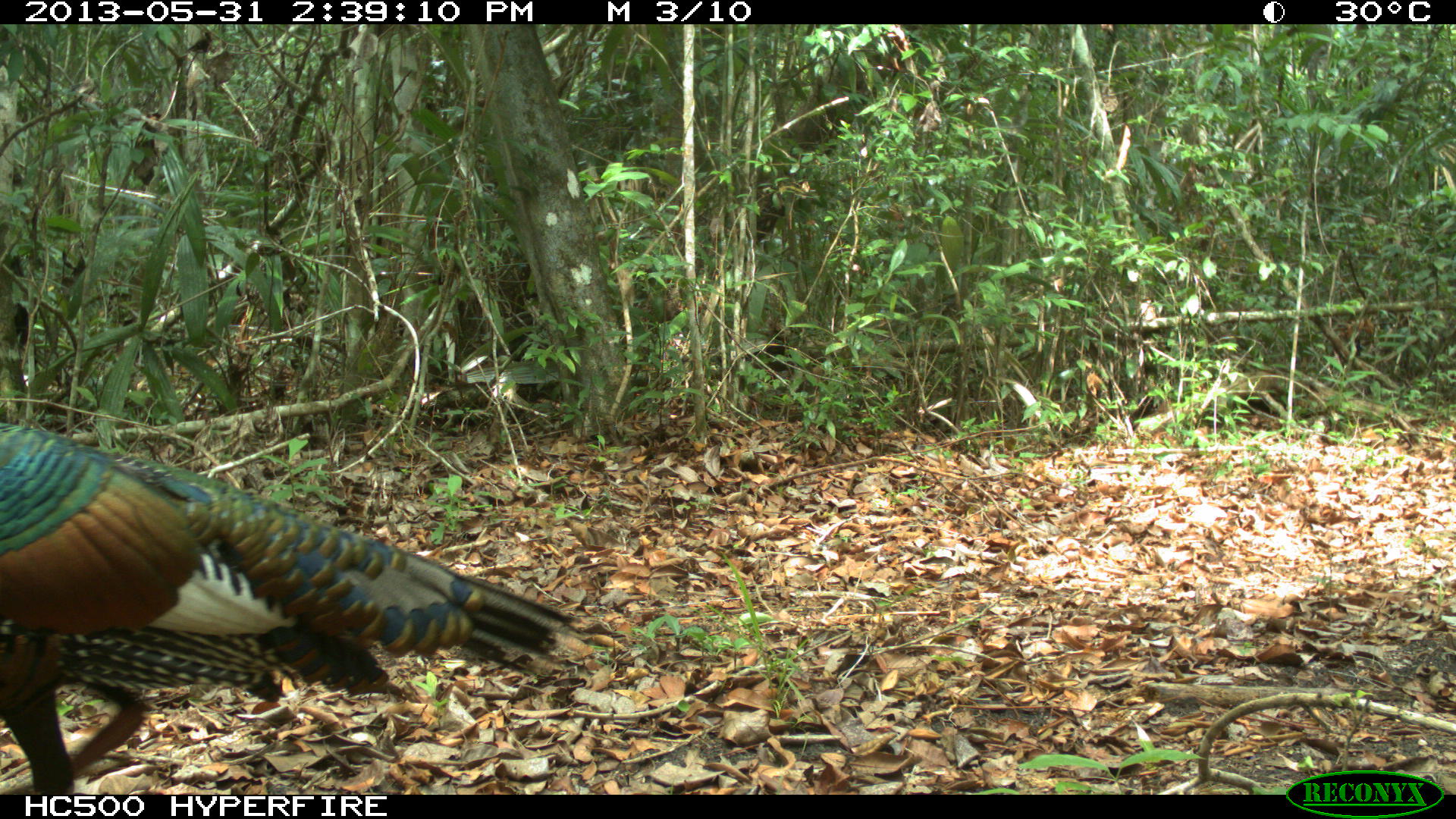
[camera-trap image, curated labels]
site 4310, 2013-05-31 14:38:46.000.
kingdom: Animalia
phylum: Chordata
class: Aves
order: Galliformes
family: Phasianidae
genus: Meleagris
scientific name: Meleagris ocellata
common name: ocellated turkey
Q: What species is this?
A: Meleagris ocellata (ocellated turkey).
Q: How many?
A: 1.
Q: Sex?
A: Male.